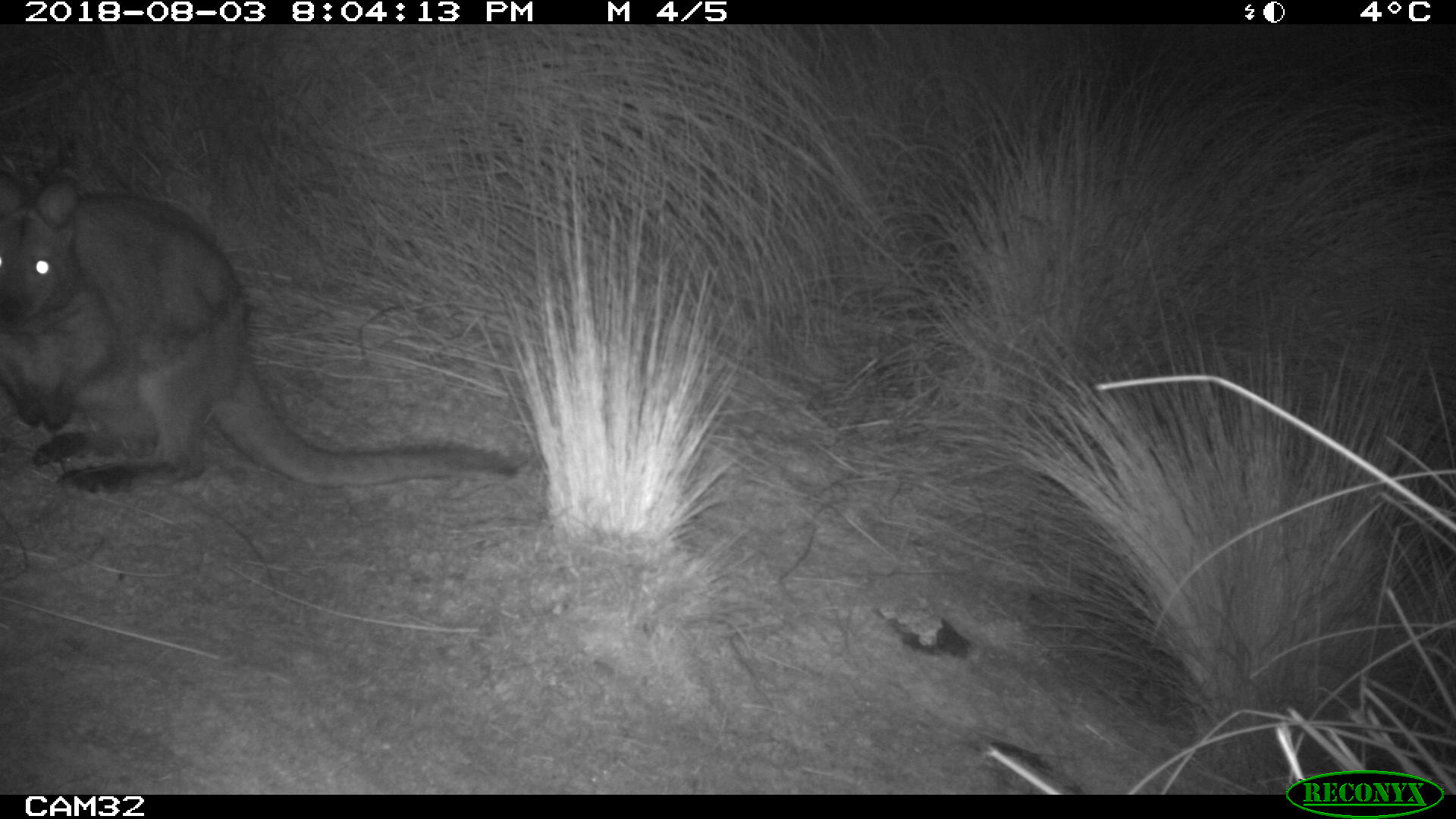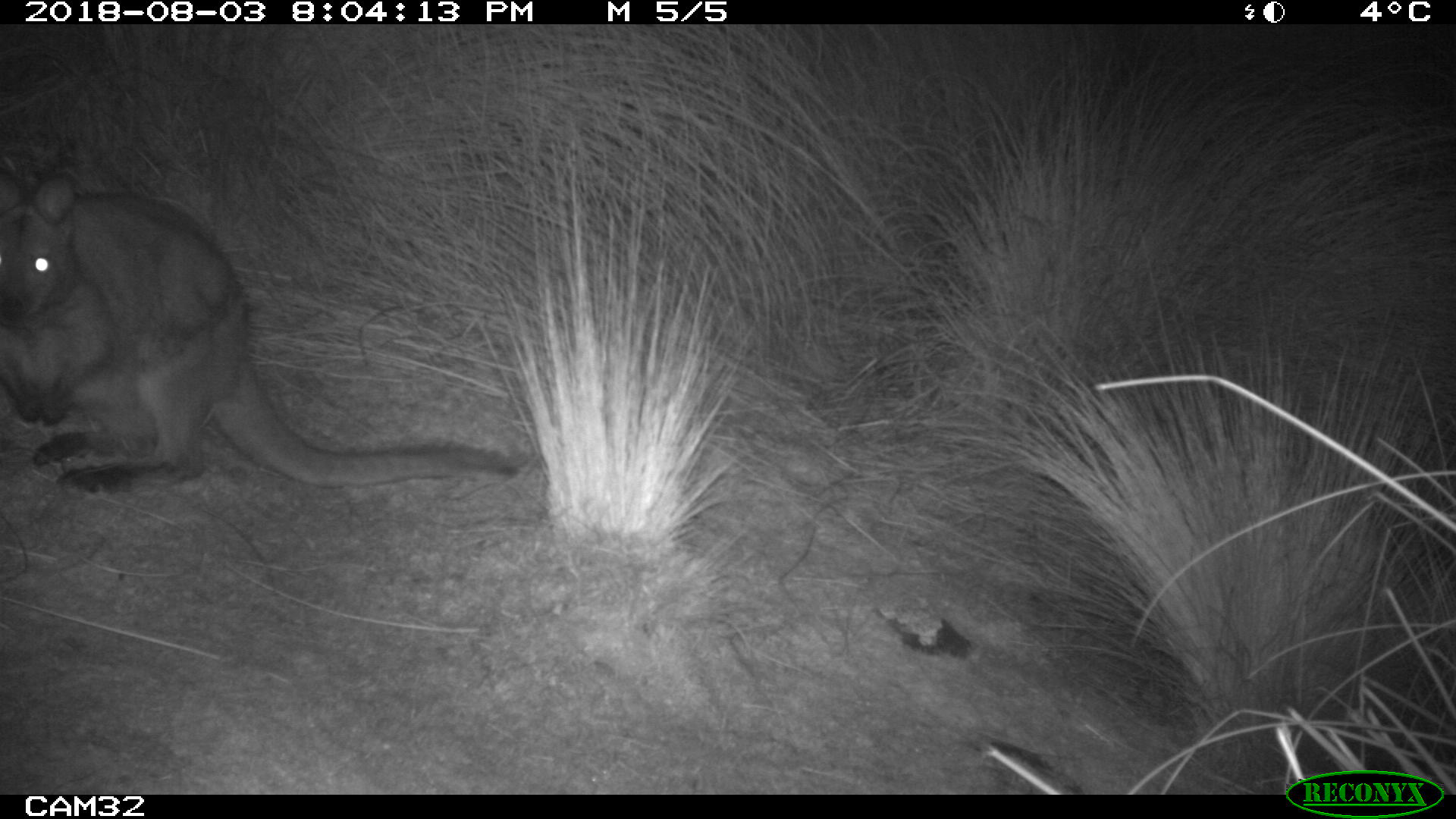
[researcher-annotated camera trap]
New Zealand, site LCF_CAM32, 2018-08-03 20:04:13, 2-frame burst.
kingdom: Animalia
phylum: Chordata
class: Mammalia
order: Diprotodontia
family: Macropodidae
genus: Notamacropus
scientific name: Notamacropus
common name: wallaby